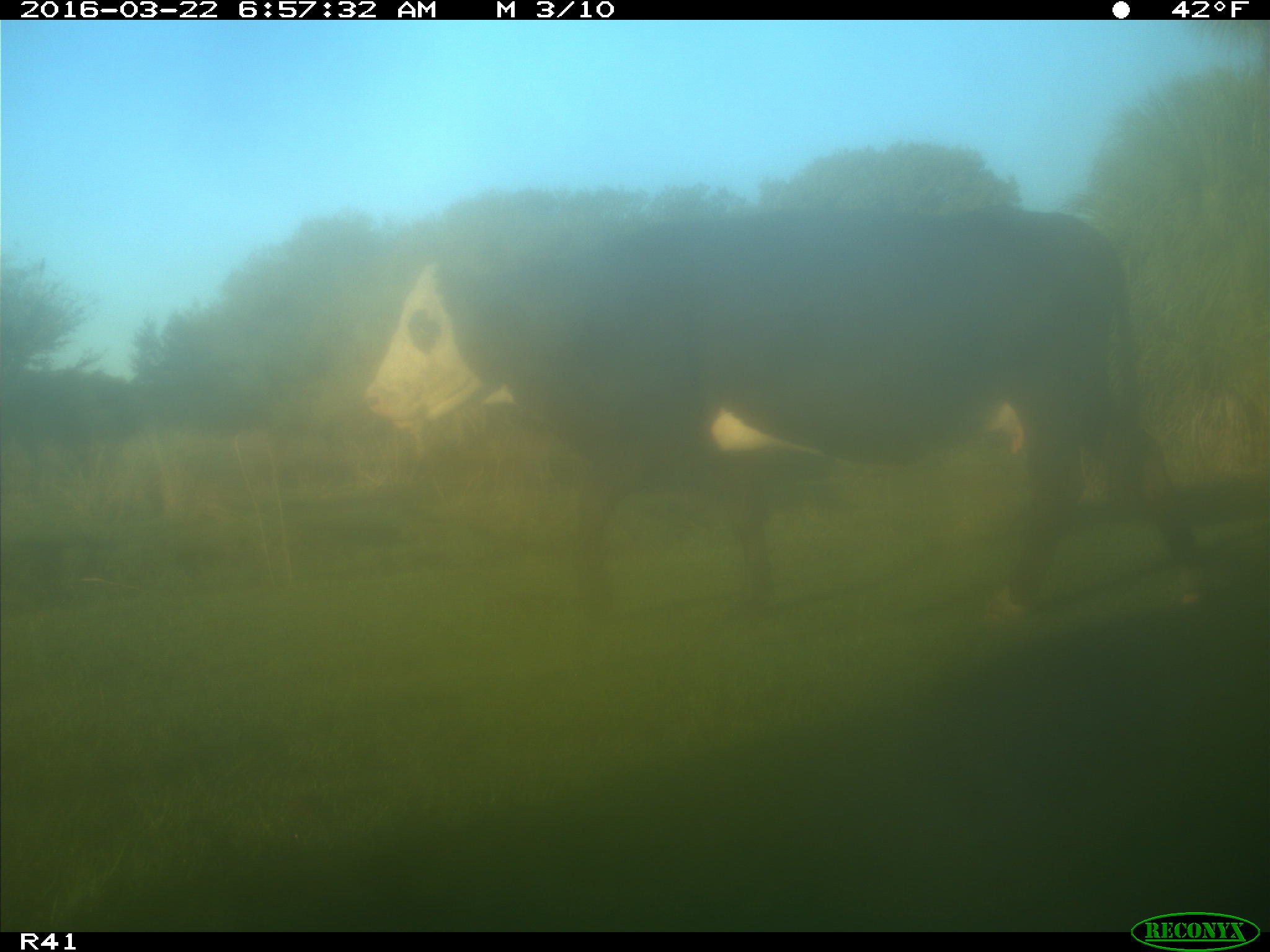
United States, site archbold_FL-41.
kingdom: Animalia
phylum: Chordata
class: Mammalia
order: Artiodactyla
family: Bovidae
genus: Bos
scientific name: Bos taurus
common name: domestic cow